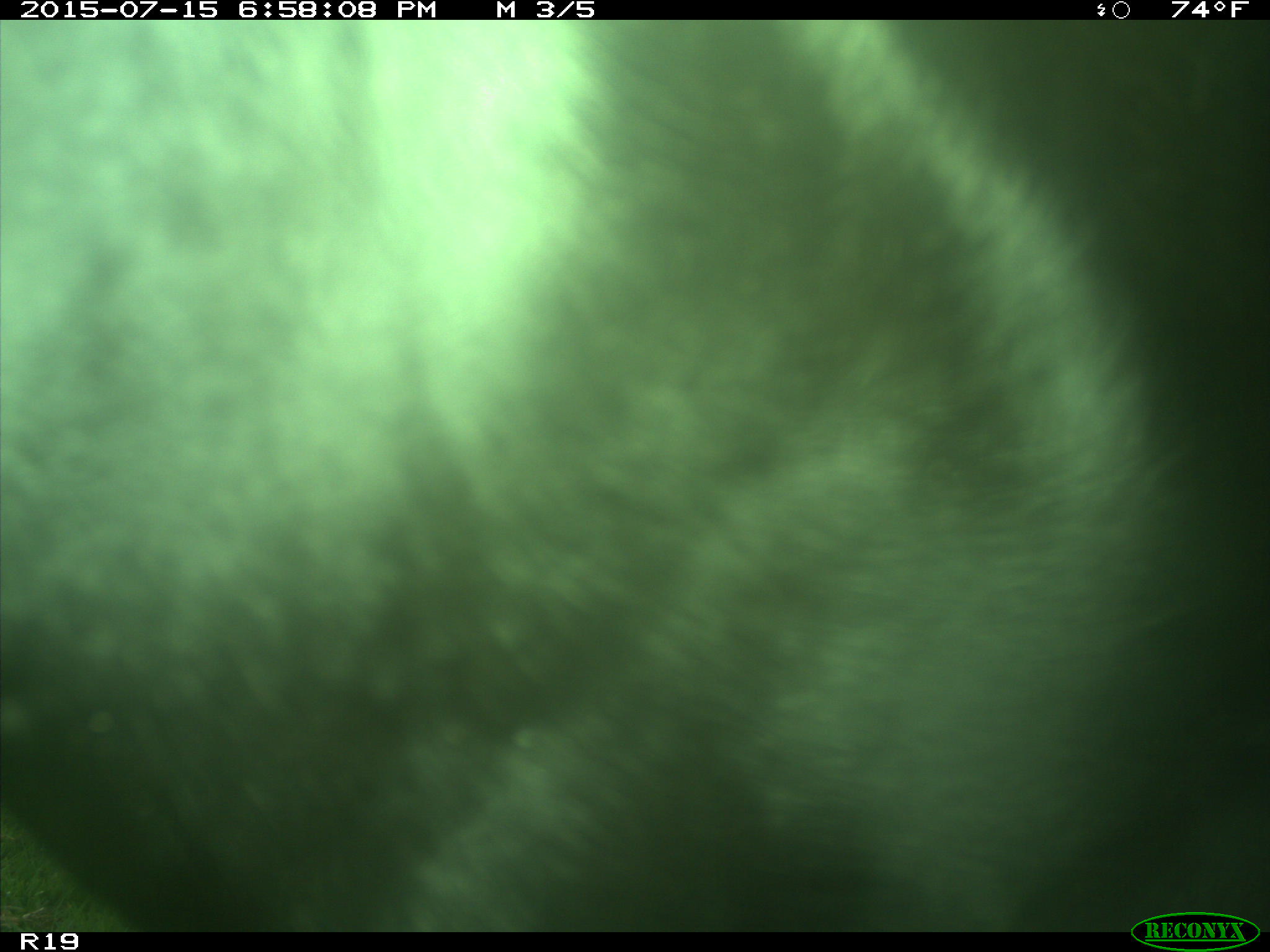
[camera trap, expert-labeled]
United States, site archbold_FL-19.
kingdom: Animalia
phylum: Chordata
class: Mammalia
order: Artiodactyla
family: Bovidae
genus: Bos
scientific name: Bos taurus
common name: domestic cow